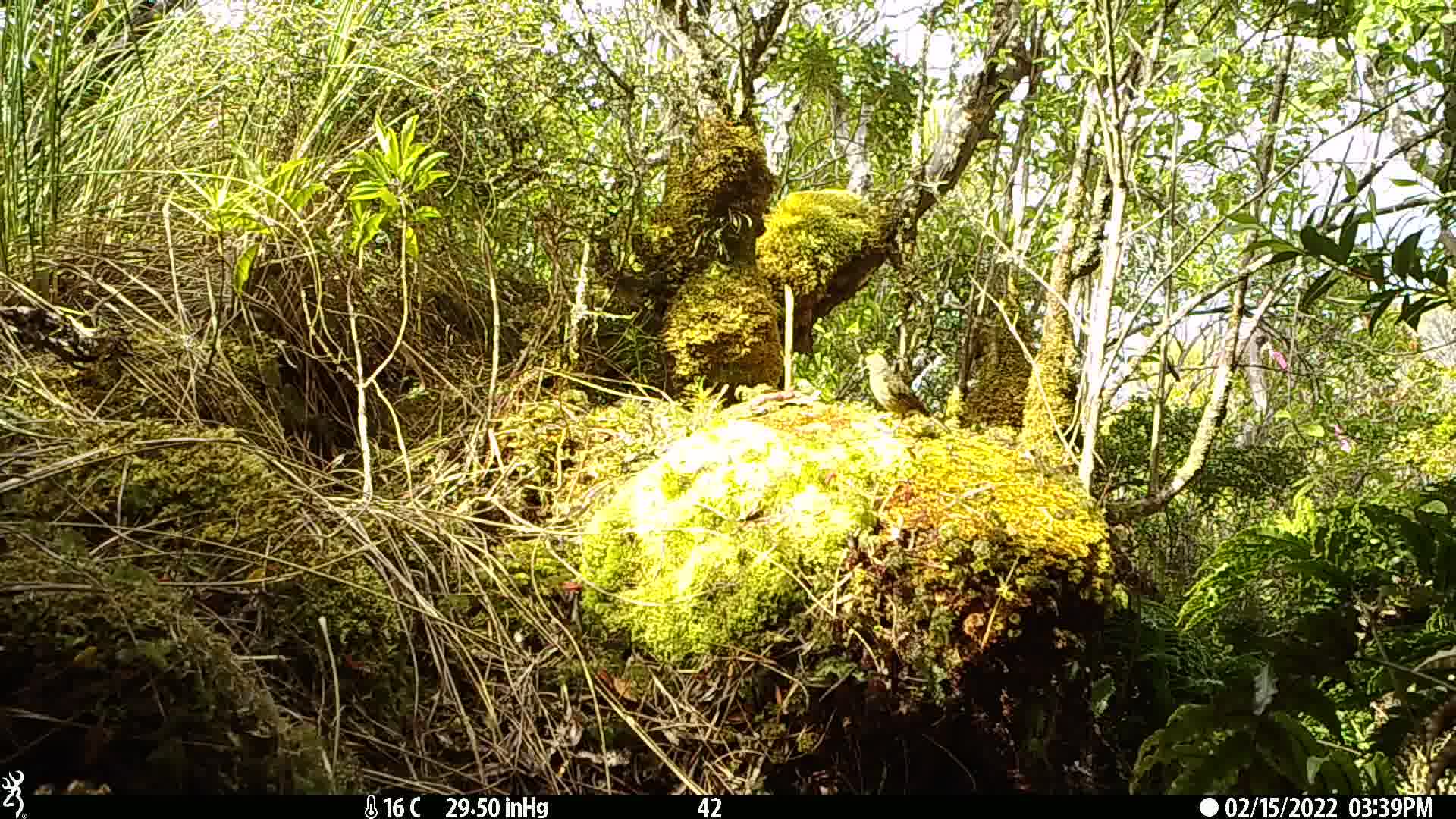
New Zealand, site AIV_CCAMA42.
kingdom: Animalia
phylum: Chordata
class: Aves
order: Passeriformes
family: Meliphagidae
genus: Anthornis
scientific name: Anthornis melanura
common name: new zealand bellbird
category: bellbird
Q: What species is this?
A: Bellbird (new zealand bellbird) (Anthornis melanura).